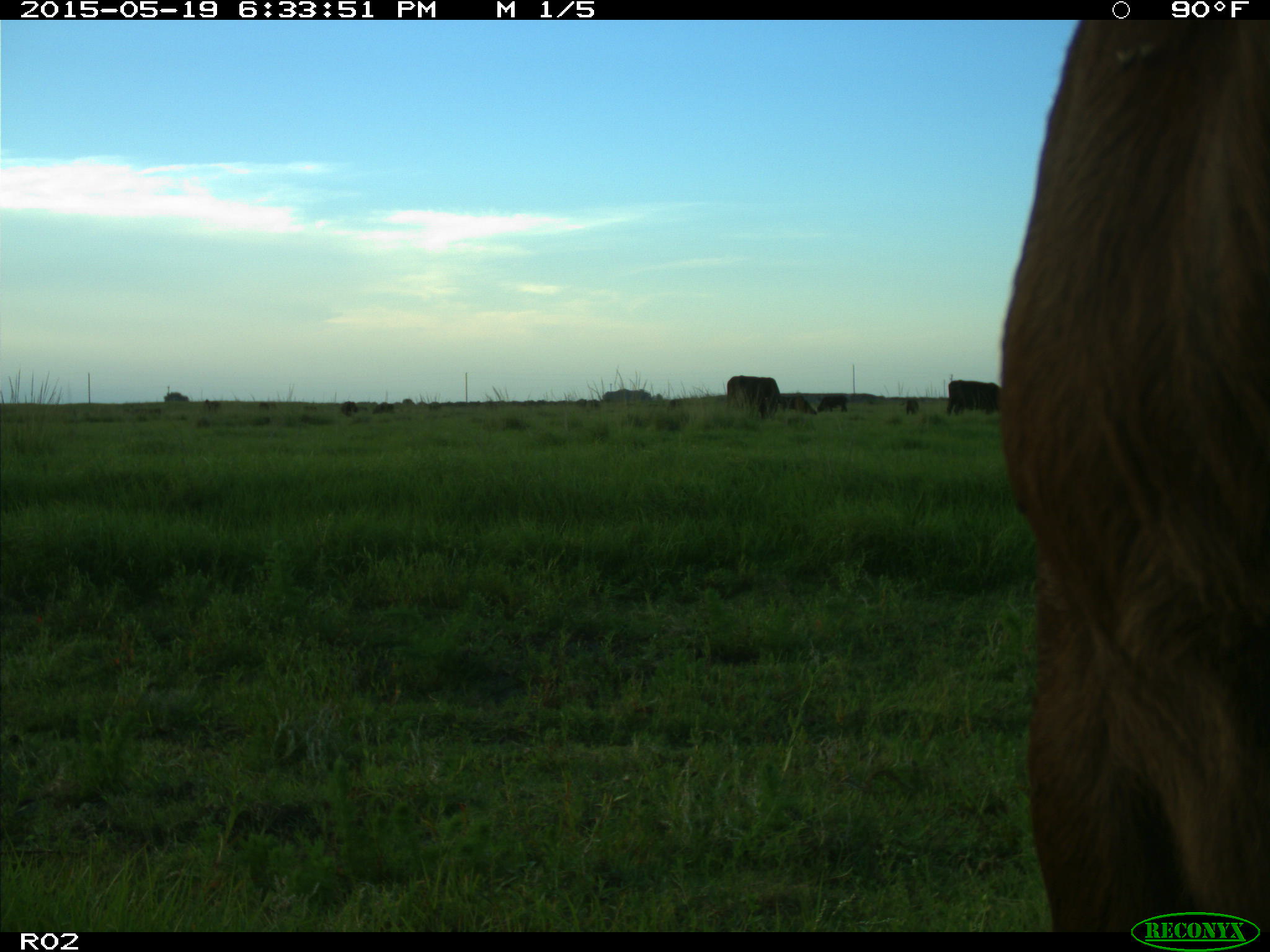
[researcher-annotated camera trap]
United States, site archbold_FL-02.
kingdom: Animalia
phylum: Chordata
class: Mammalia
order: Artiodactyla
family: Bovidae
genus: Bos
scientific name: Bos taurus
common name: domestic cow